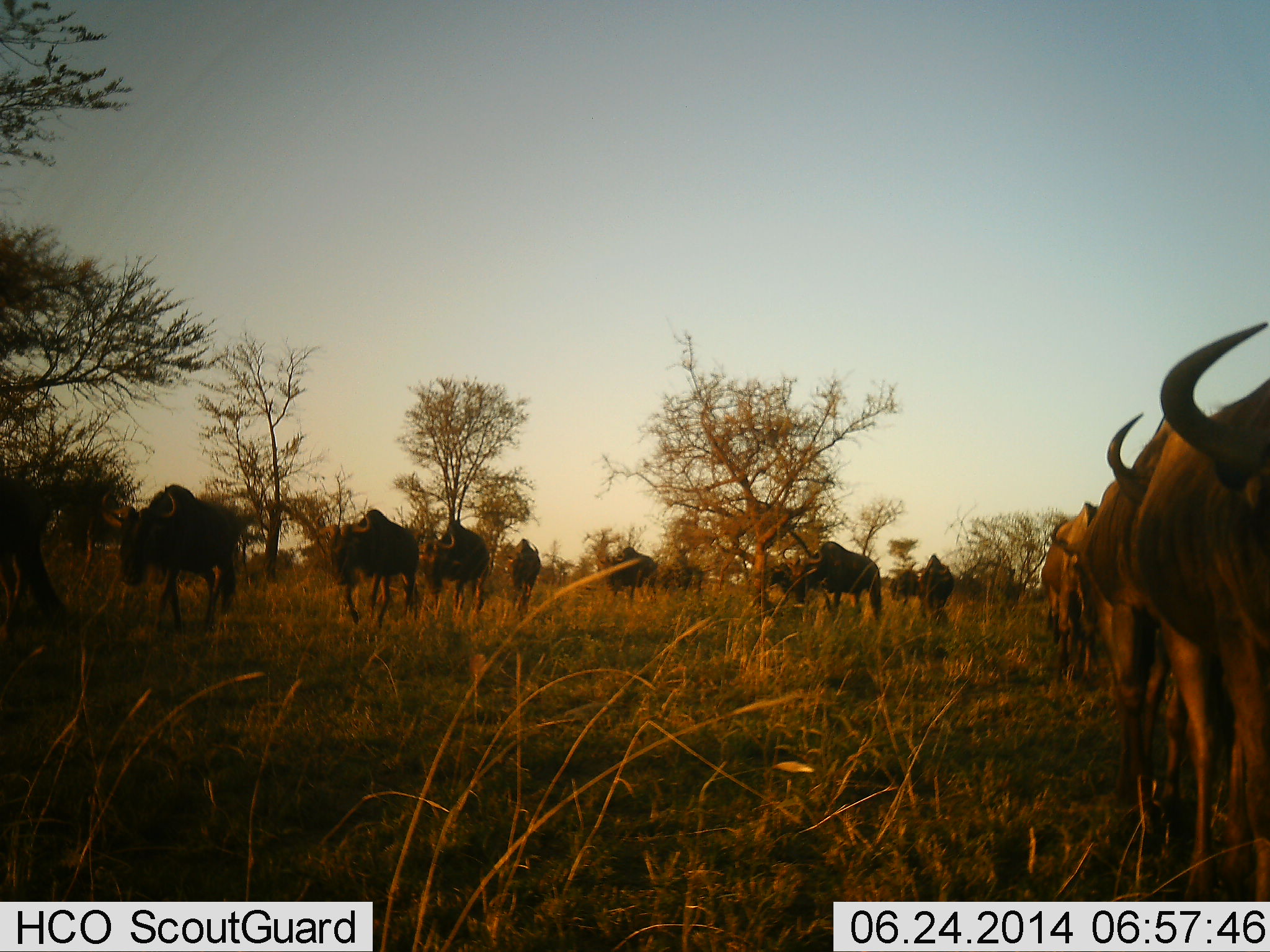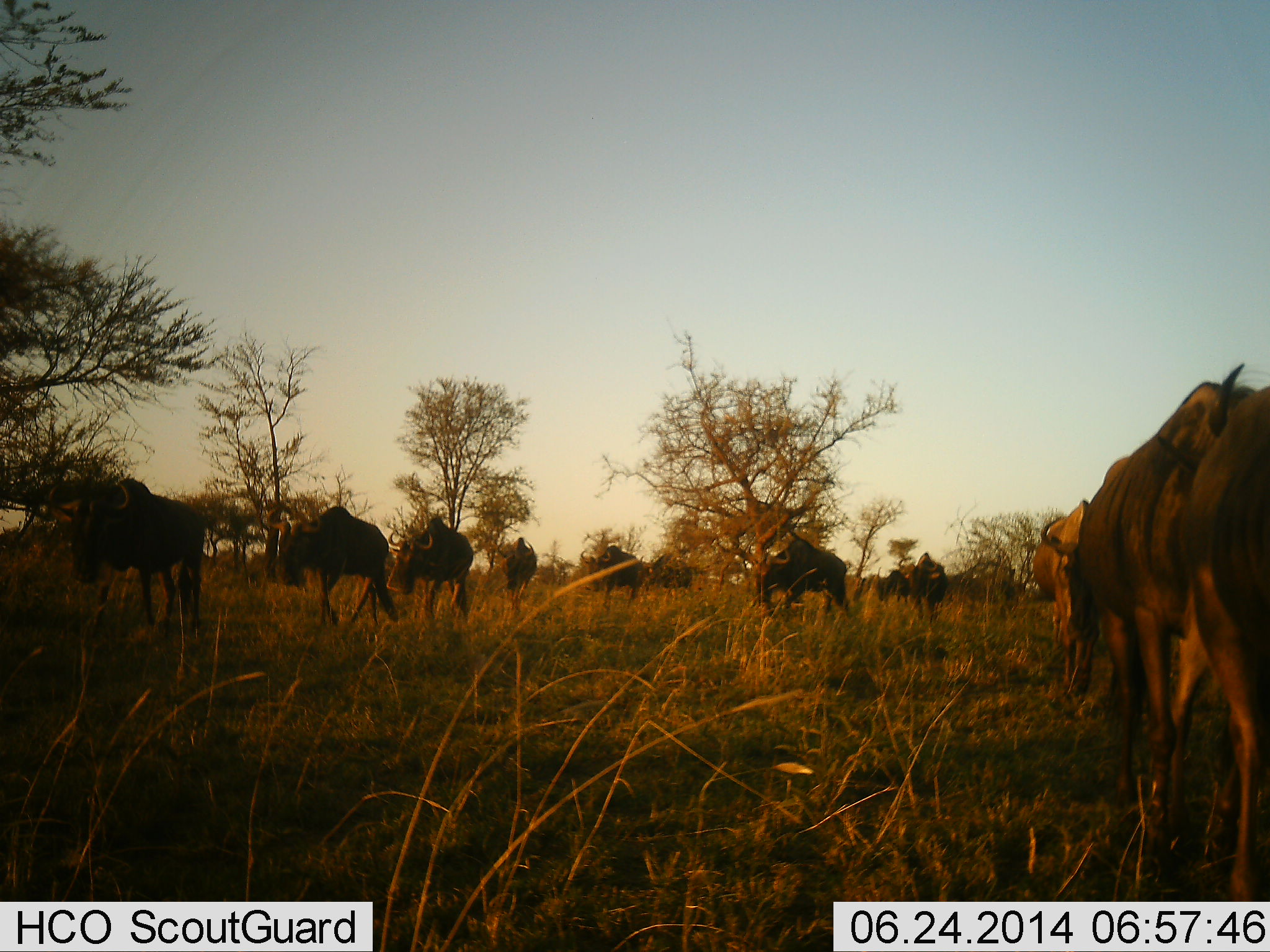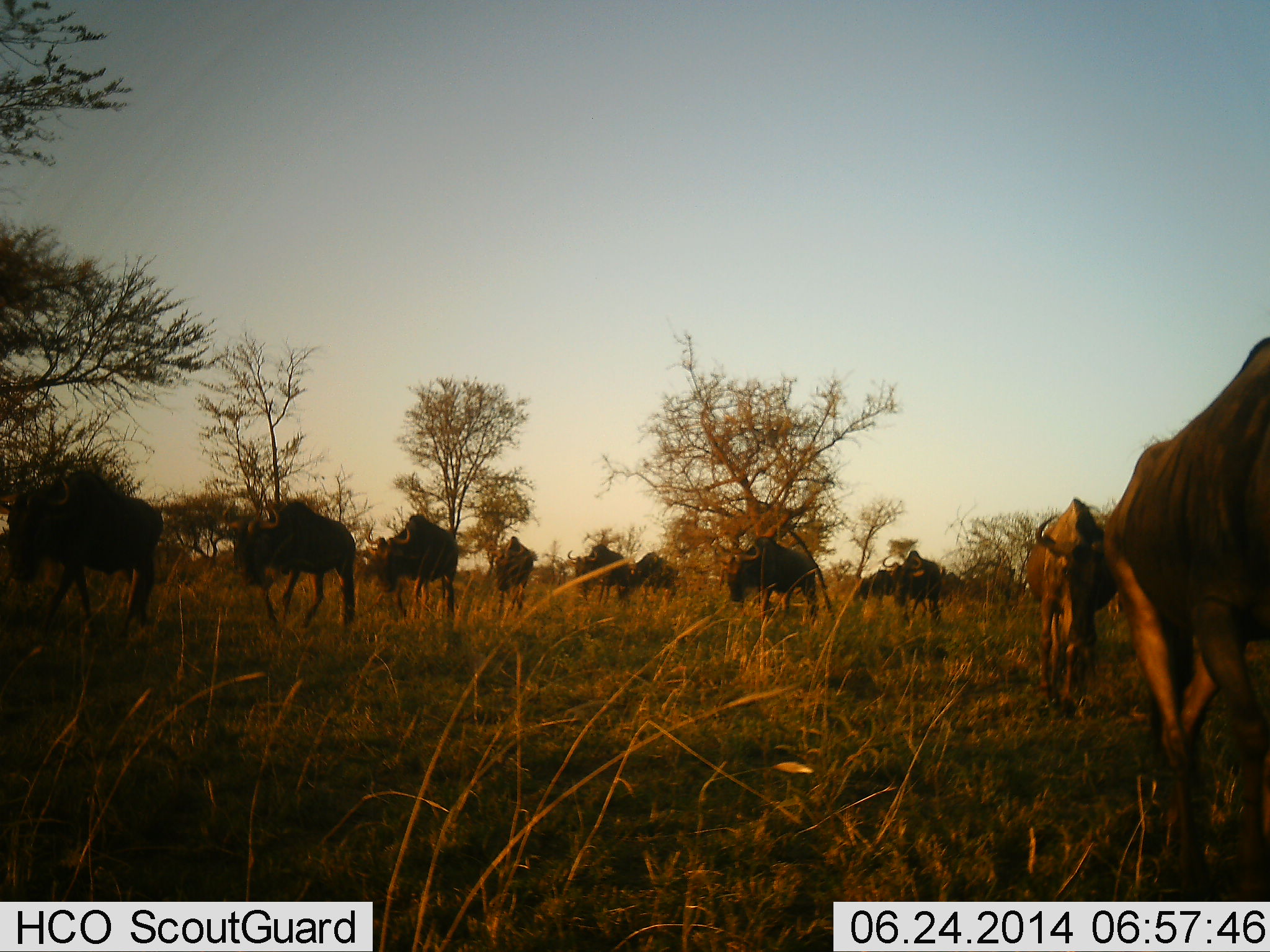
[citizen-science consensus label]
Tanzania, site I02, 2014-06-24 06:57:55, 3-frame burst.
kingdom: Animalia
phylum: Chordata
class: Mammalia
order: Artiodactyla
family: Bovidae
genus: Connochaetes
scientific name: Connochaetes taurinus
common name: blue wildebeest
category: wildebeest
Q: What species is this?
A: Wildebeest (blue wildebeest) (Connochaetes taurinus).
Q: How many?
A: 11-50.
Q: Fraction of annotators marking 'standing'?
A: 20%.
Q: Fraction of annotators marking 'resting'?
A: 0%.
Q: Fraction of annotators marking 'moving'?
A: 100%.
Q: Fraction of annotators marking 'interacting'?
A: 0%.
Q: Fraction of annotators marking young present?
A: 0%.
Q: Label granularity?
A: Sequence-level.